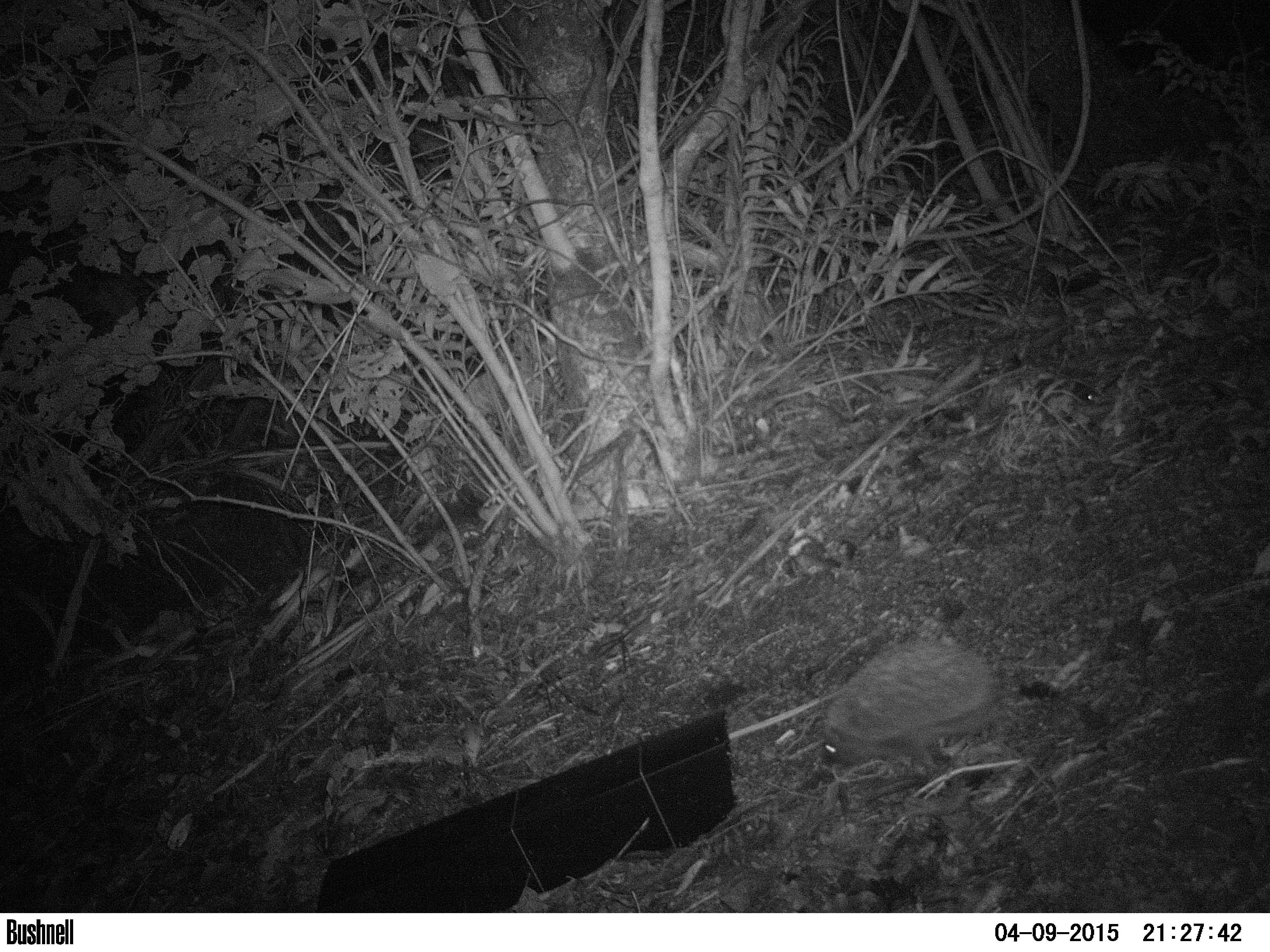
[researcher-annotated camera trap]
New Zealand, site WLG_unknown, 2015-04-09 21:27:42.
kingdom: Animalia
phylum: Chordata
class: Mammalia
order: Eulipotyphla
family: Erinaceidae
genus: Erinaceus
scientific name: Erinaceus europaeus europaeus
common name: european hedgehog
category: hedgehog